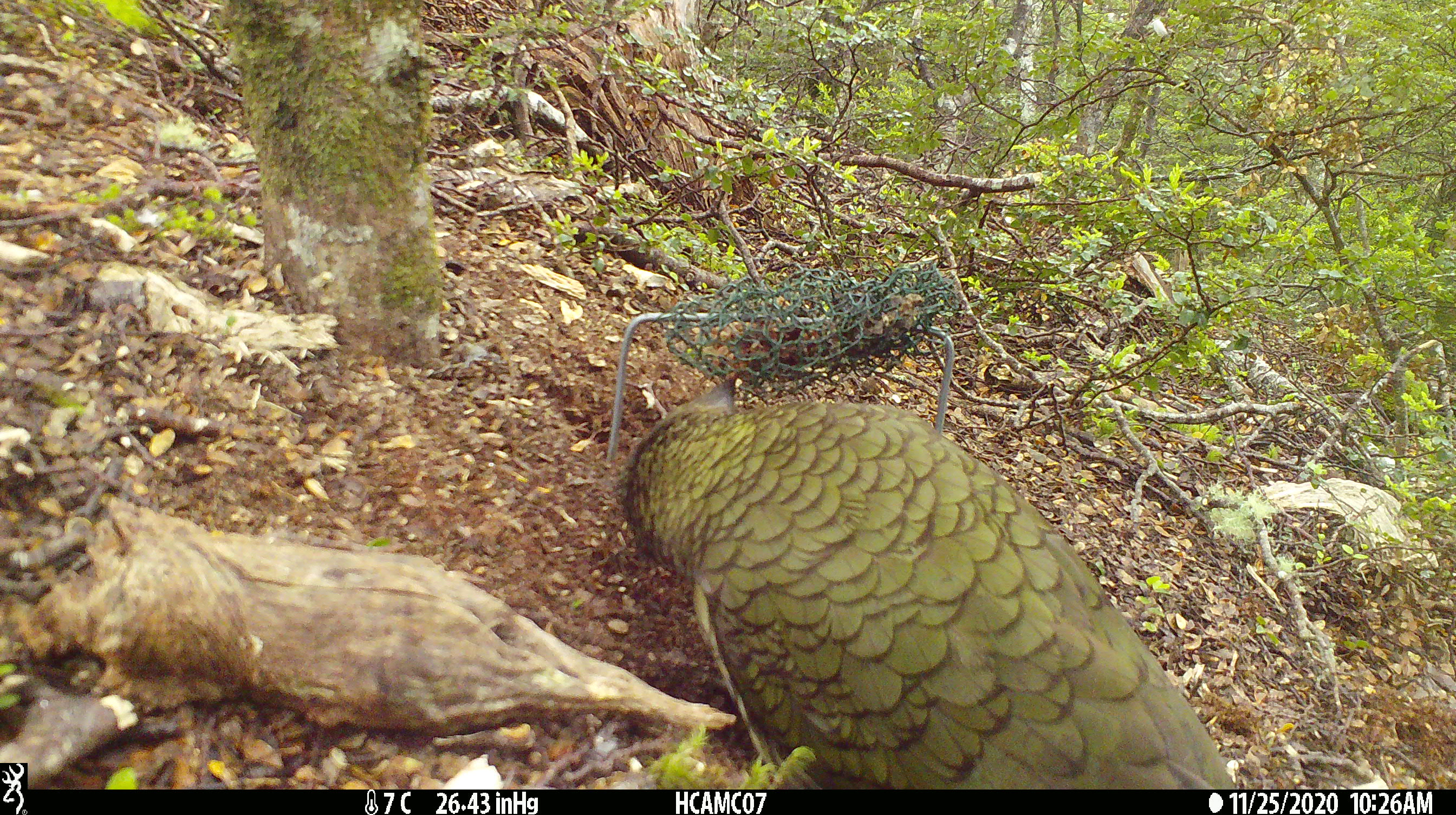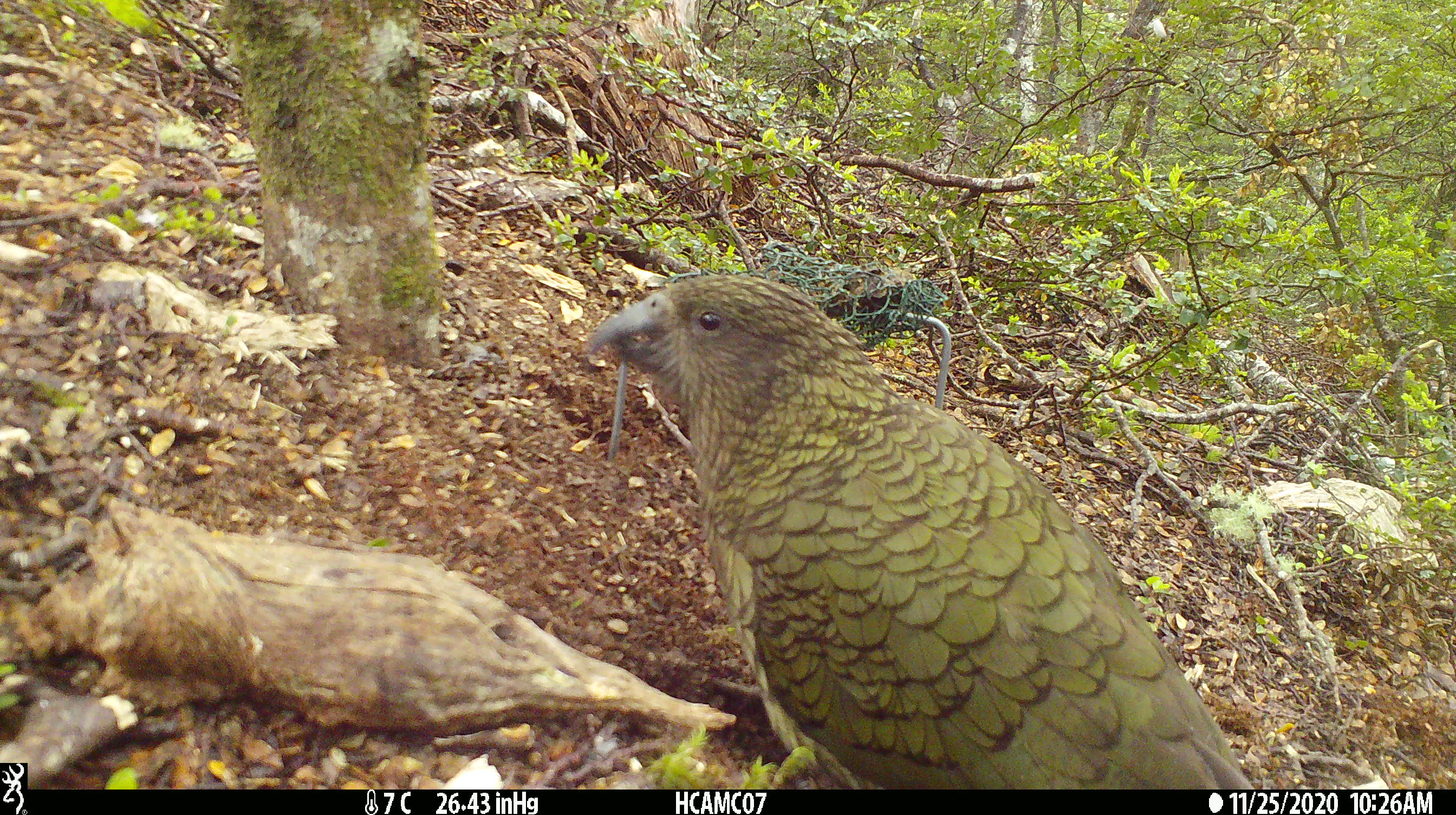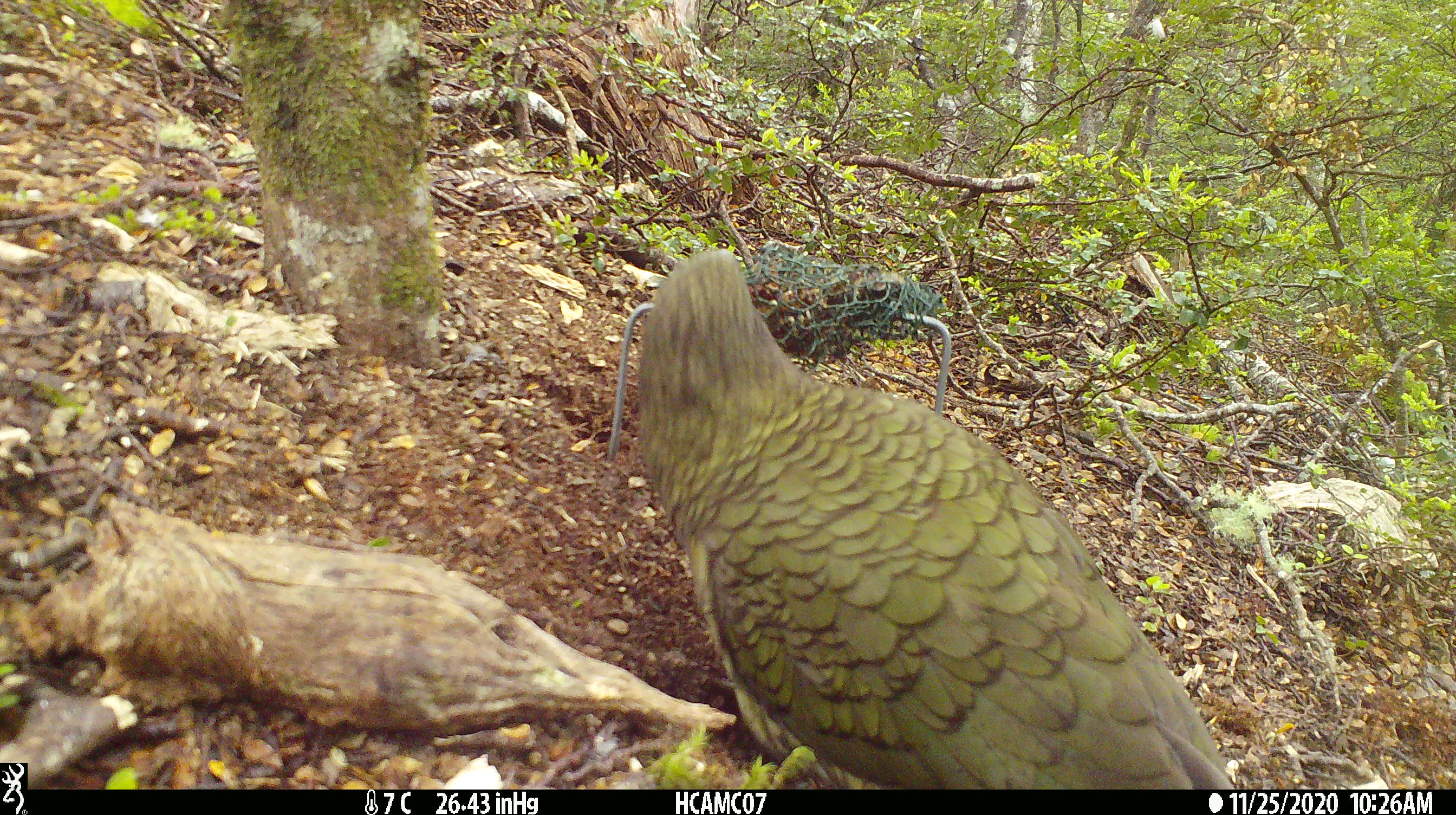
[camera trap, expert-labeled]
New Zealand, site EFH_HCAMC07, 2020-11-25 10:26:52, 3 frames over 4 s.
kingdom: Animalia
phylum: Chordata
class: Aves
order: Psittaciformes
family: Strigopidae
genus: Nestor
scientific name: Nestor notabilis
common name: kea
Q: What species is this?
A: Kea (Nestor notabilis).